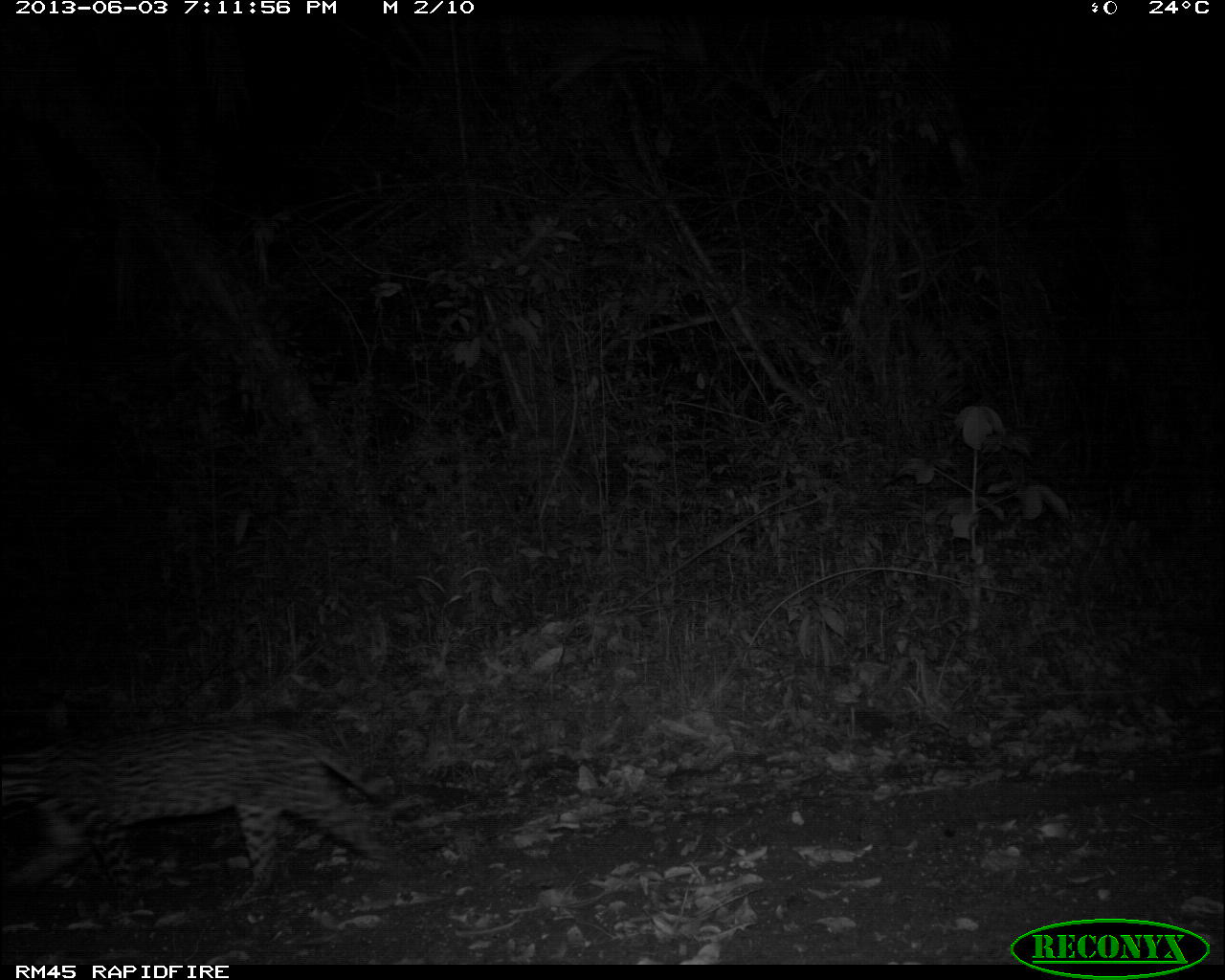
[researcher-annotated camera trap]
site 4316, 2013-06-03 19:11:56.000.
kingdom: Animalia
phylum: Chordata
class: Mammalia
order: Carnivora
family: Felidae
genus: Leopardus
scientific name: Leopardus pardalis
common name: ocelot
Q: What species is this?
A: Leopardus pardalis (ocelot).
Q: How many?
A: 1.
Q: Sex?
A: Male.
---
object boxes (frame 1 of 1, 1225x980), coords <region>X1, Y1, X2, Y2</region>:
leopardus pardalis: <region>0, 718, 389, 903</region>